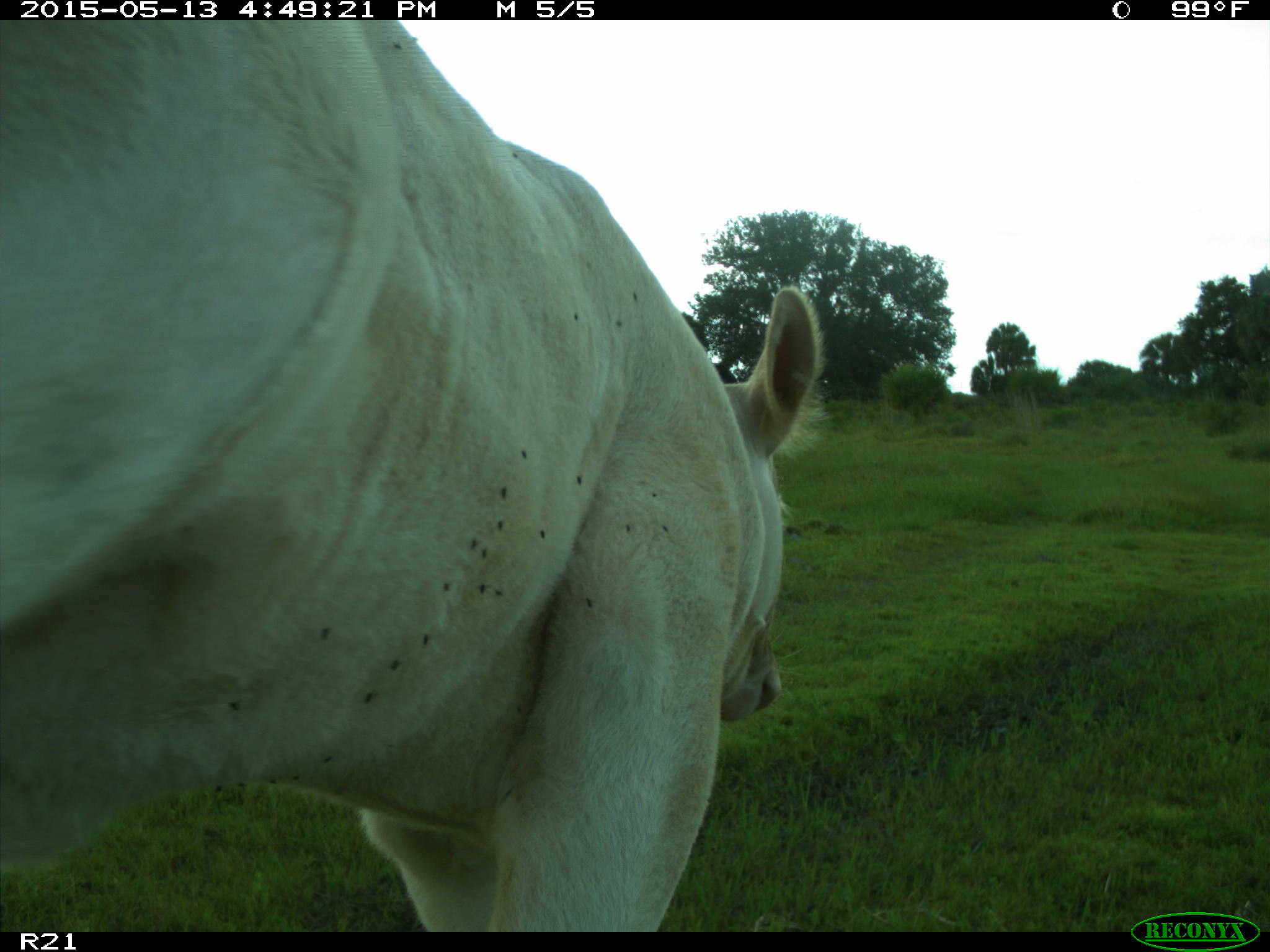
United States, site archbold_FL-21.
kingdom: Animalia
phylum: Chordata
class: Mammalia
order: Artiodactyla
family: Bovidae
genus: Bos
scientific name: Bos taurus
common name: domestic cow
Bos taurus (domestic cow).